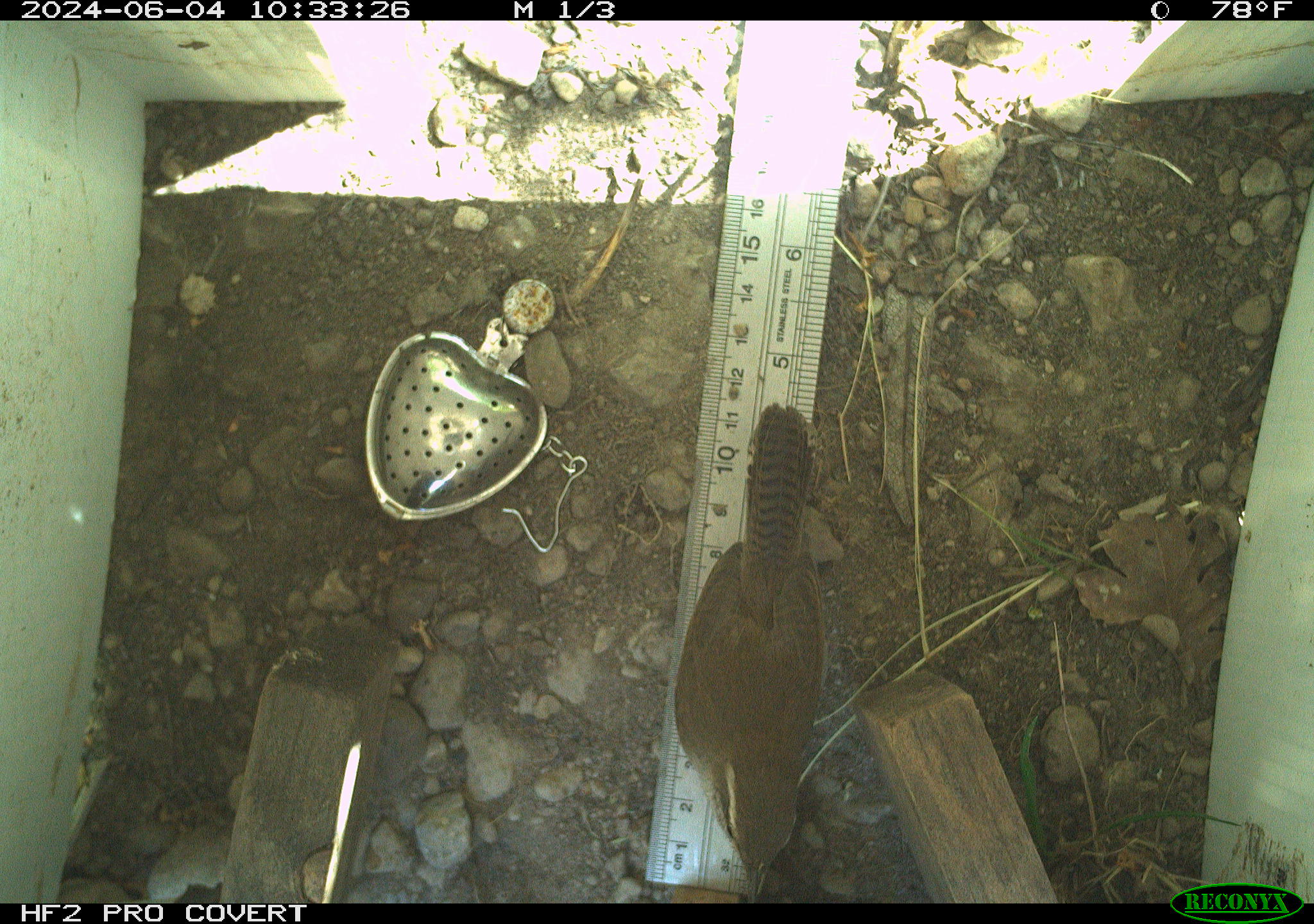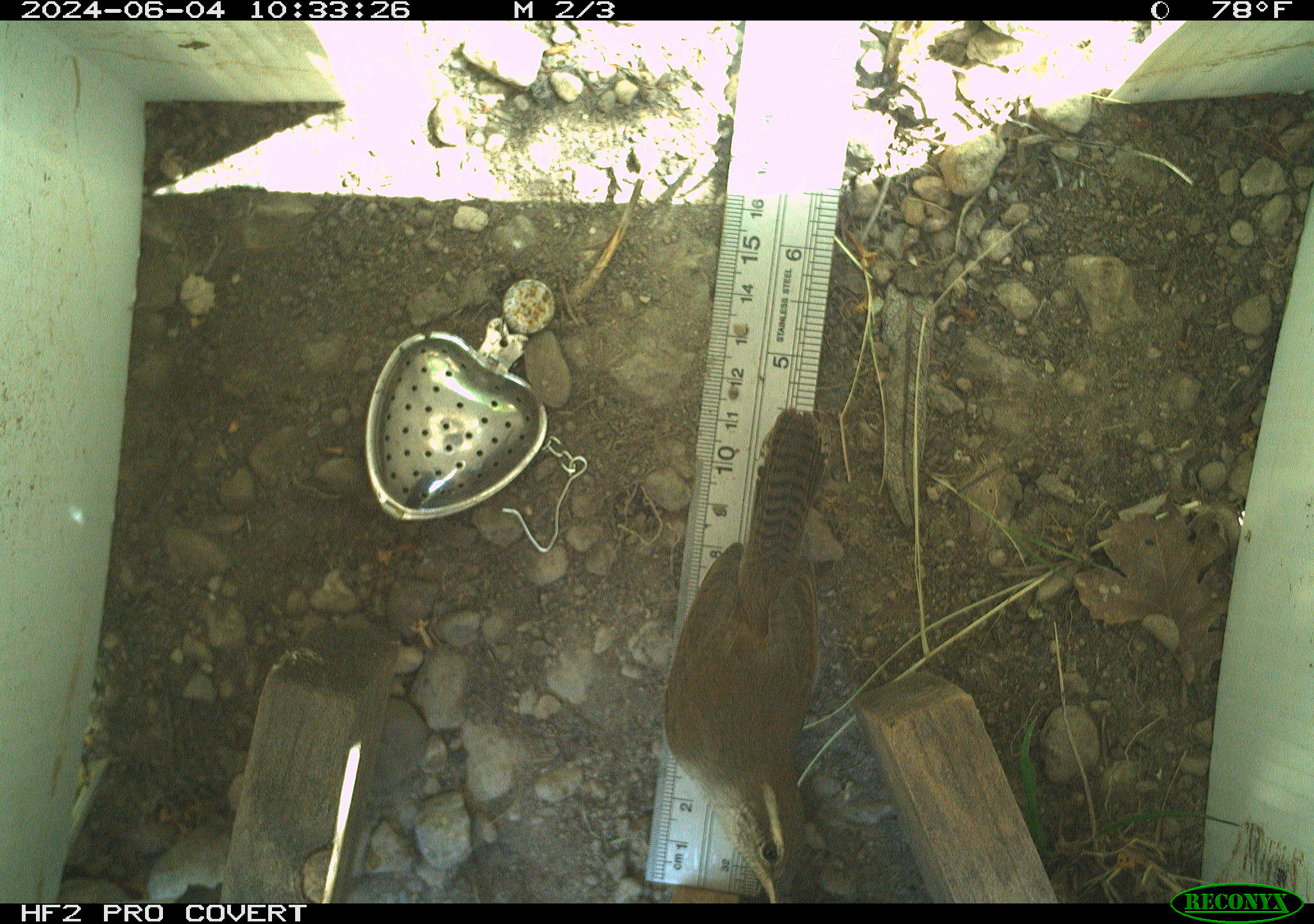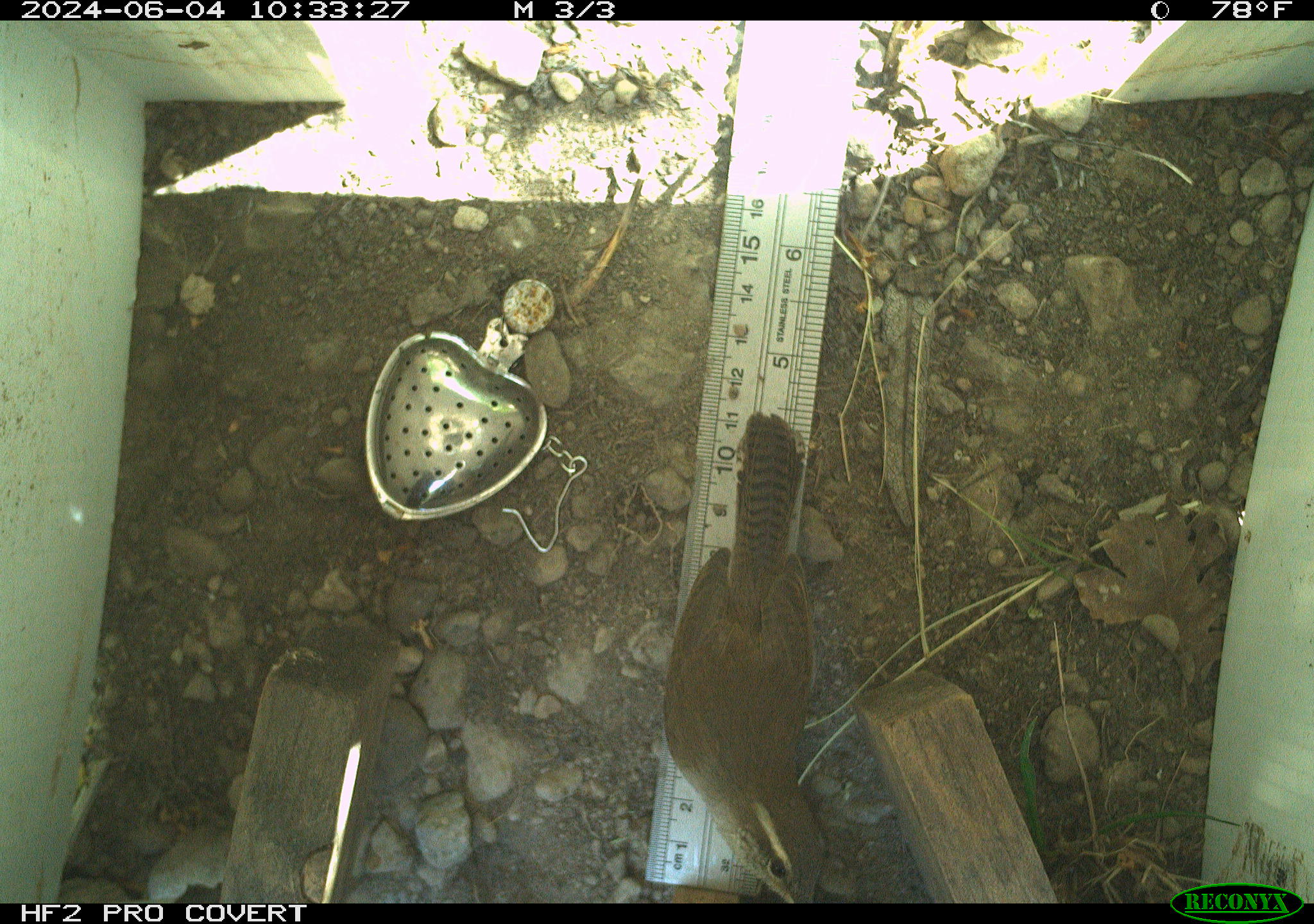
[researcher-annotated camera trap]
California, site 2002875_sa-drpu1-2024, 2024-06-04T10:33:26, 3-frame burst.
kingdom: Animalia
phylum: Chordata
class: Aves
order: Passeriformes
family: Troglodytidae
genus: Thryomanes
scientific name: Thryomanes bewickii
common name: bewick's wren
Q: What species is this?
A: Bewick's wren (Thryomanes bewickii).